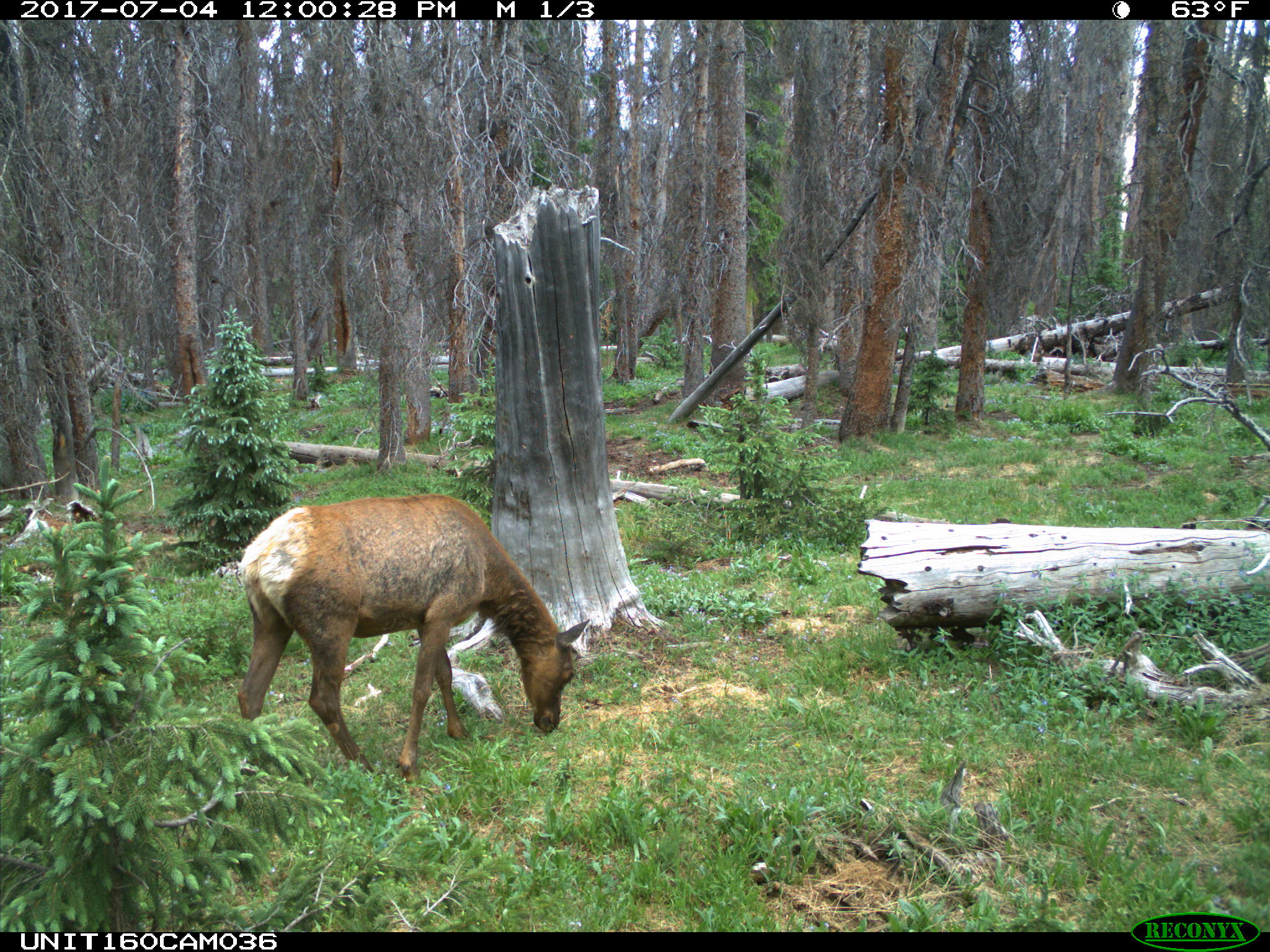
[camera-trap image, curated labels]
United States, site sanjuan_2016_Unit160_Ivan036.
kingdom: Animalia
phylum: Chordata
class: Mammalia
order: Artiodactyla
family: Cervidae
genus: Cervus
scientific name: Cervus elaphus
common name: red deer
Cervus elaphus (red deer).